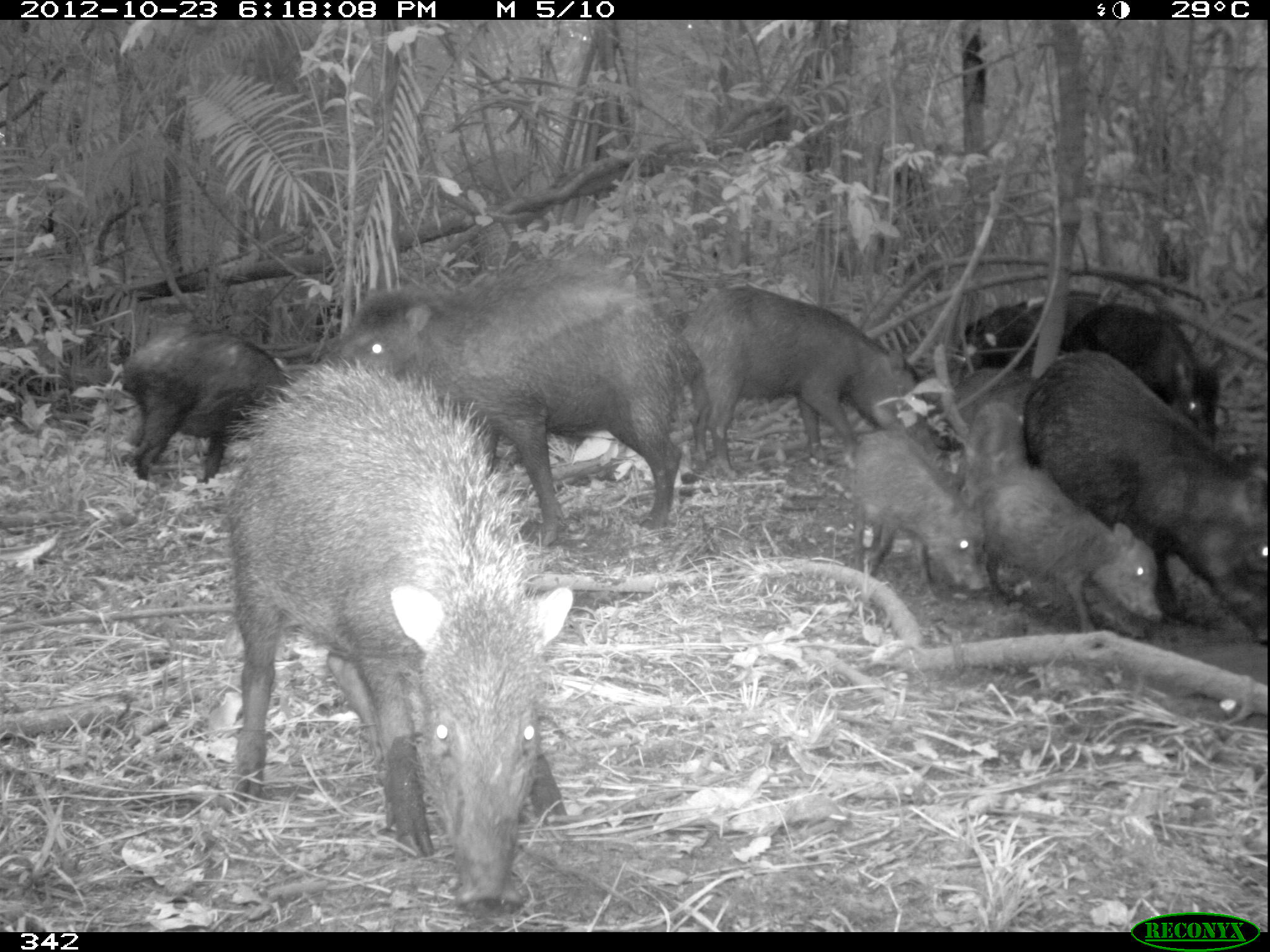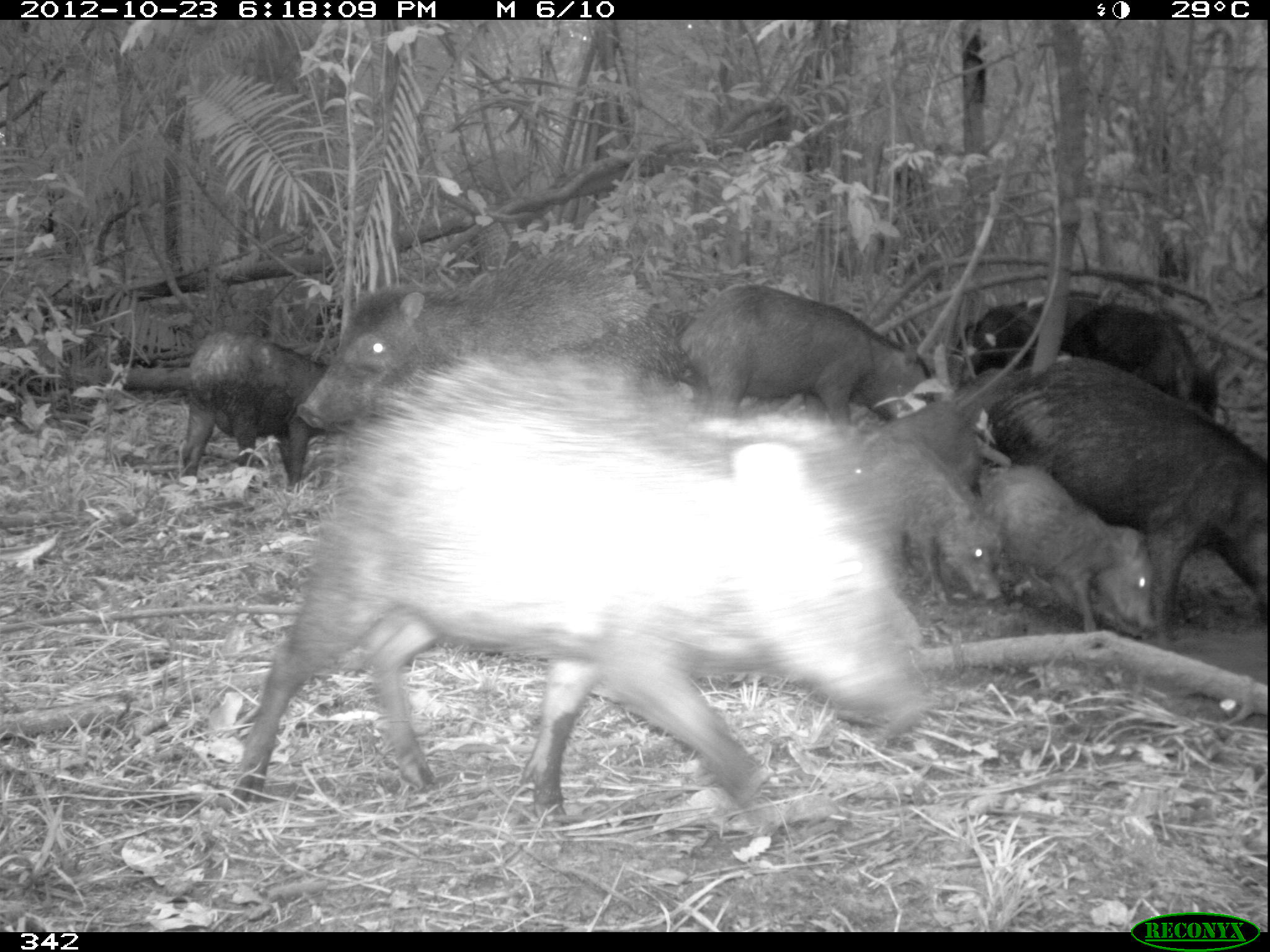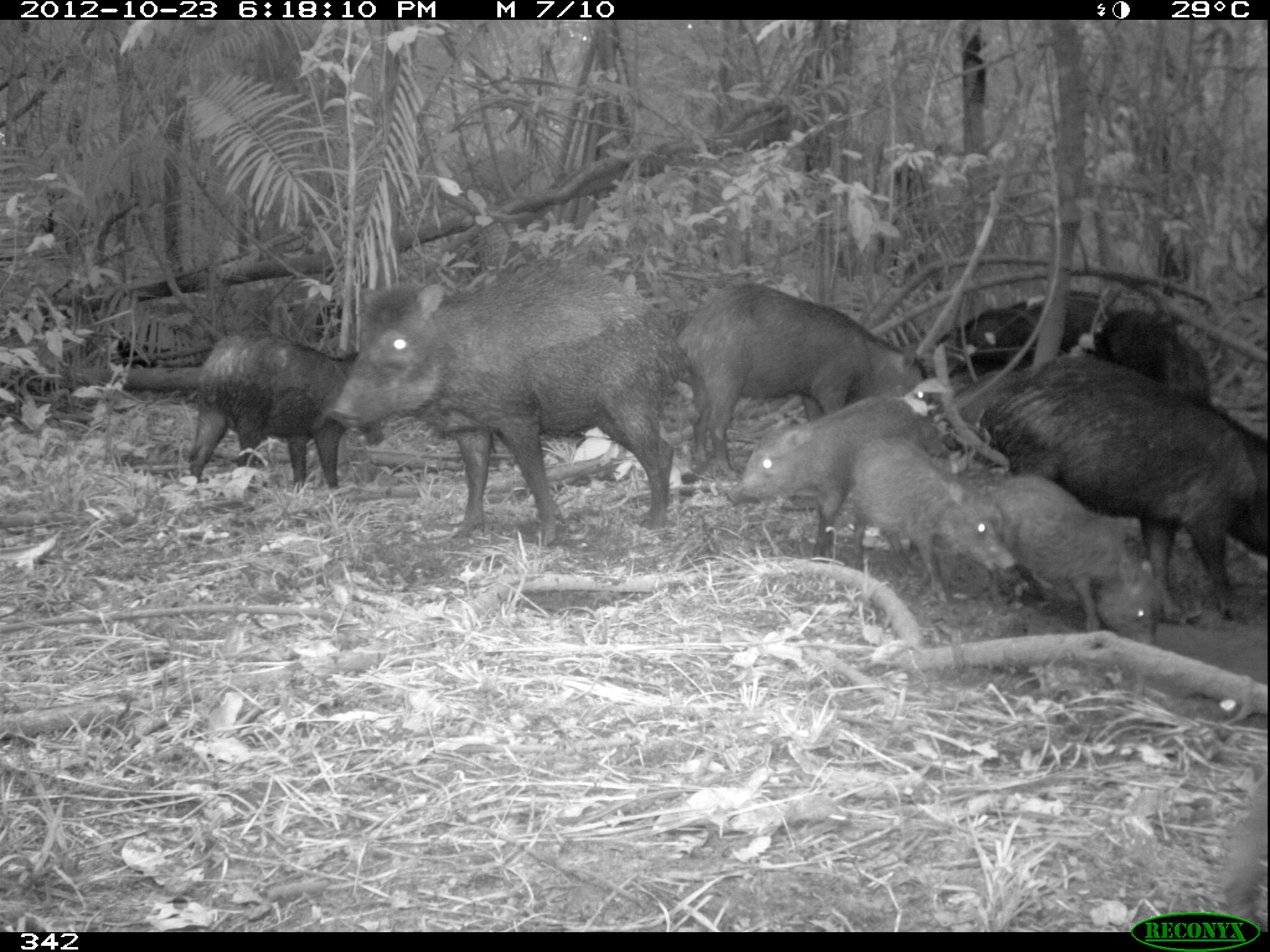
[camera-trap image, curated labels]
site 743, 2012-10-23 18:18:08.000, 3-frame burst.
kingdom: Animalia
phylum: Chordata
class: Mammalia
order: Artiodactyla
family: Tayassuidae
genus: Tayassu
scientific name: Tayassu pecari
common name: white-lipped peccary